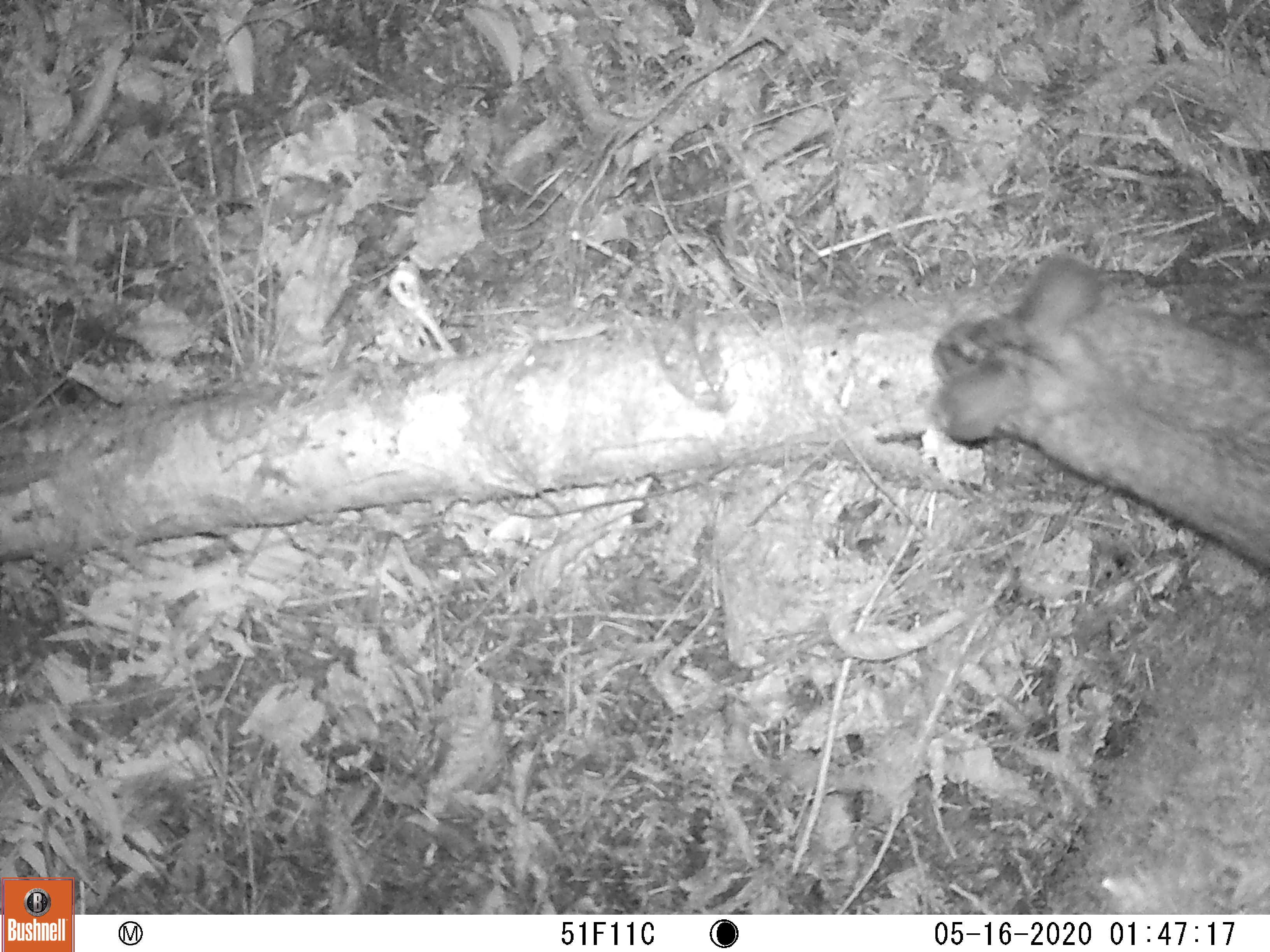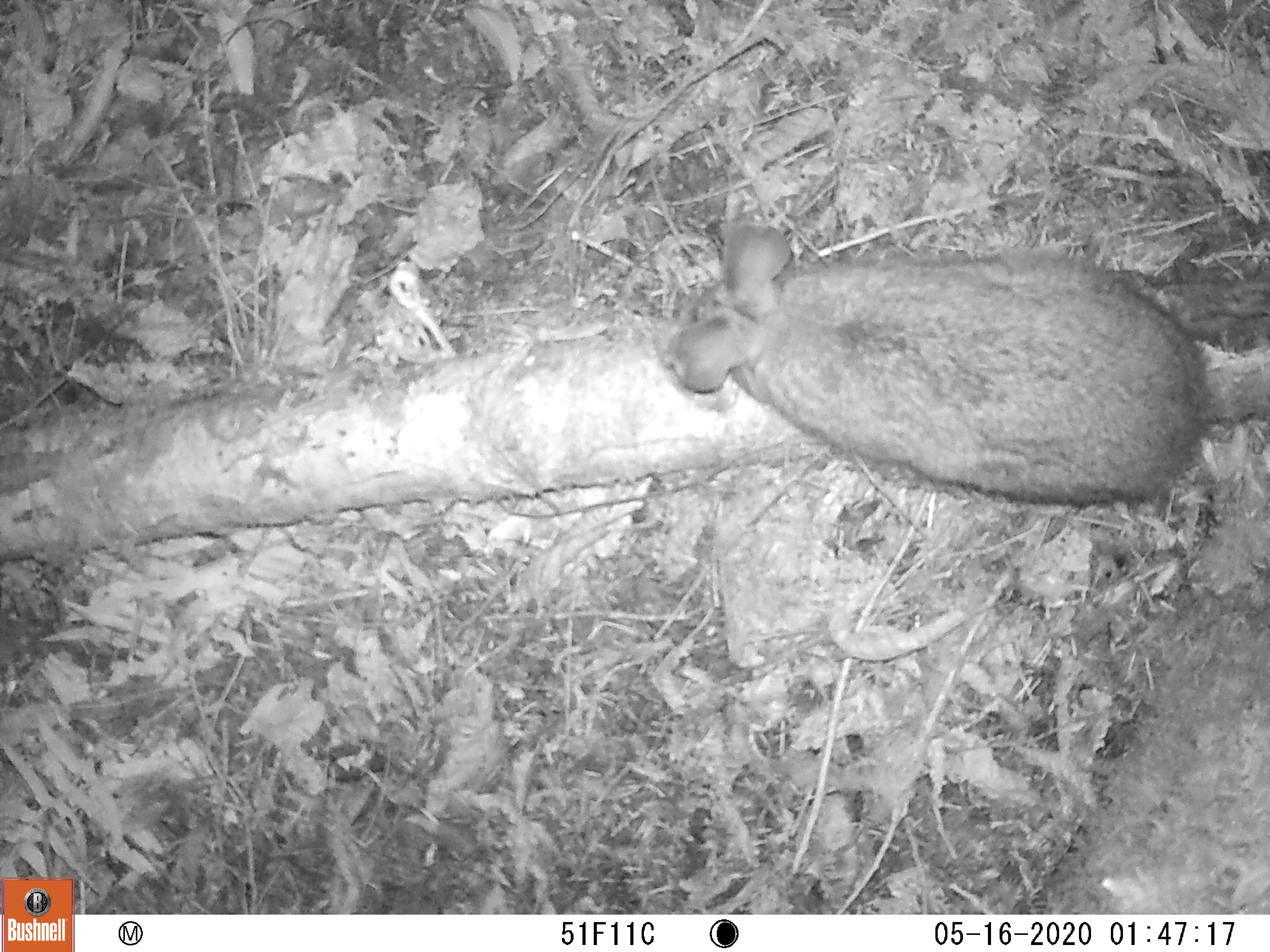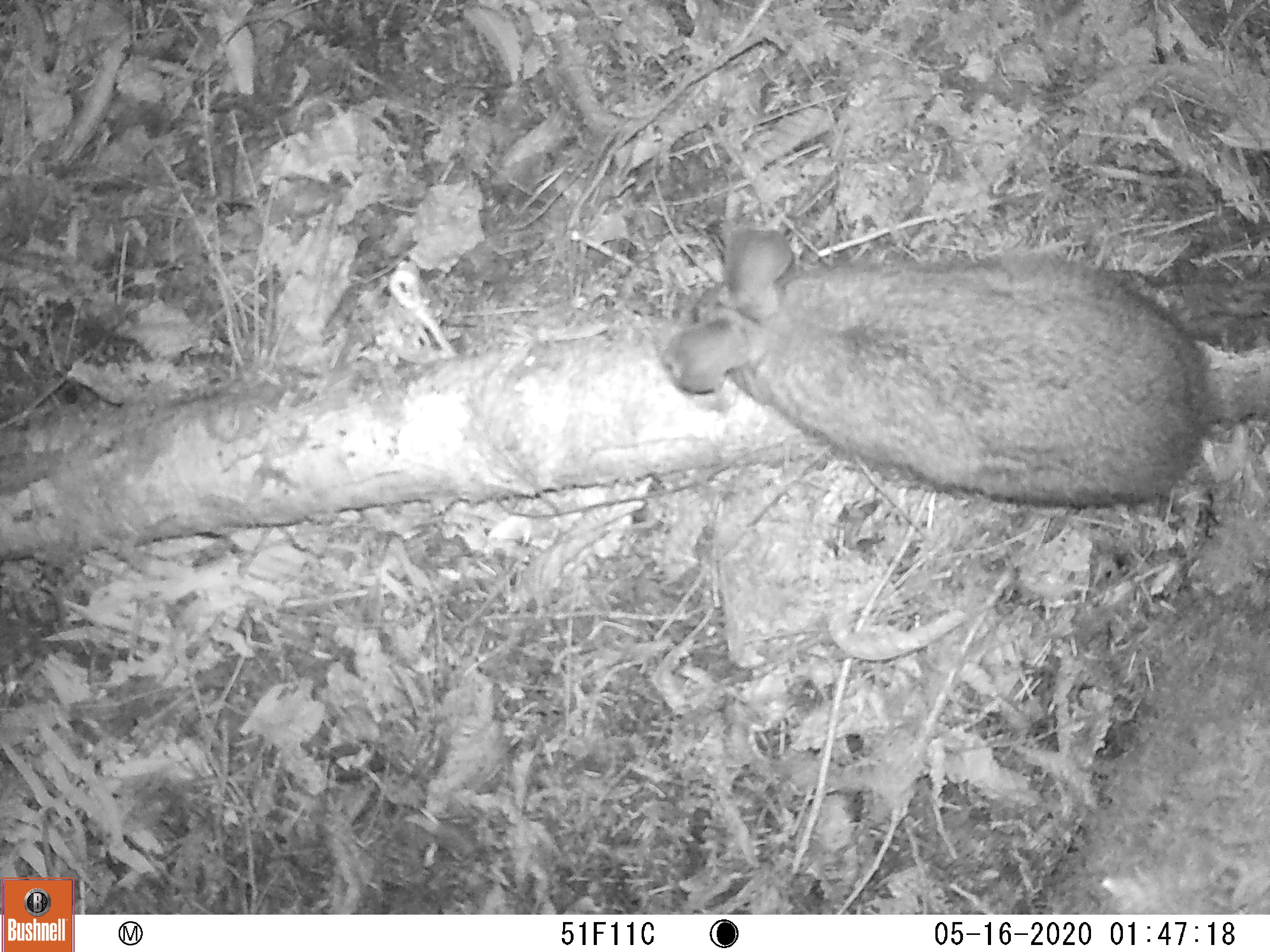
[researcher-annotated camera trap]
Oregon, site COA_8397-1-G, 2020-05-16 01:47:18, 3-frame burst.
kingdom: Animalia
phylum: Chordata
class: Mammalia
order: Lagomorpha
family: Leporidae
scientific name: Leporidae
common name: hares and rabbits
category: leporidae family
Leporidae family (hares and rabbits) (Leporidae).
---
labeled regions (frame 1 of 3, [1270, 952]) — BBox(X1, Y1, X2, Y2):
leporidae family: BBox(922, 246, 1267, 586)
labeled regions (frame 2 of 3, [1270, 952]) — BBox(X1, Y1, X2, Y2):
leporidae family: BBox(661, 218, 1200, 524)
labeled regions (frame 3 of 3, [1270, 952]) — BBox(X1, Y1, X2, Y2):
leporidae family: BBox(661, 218, 1213, 513)